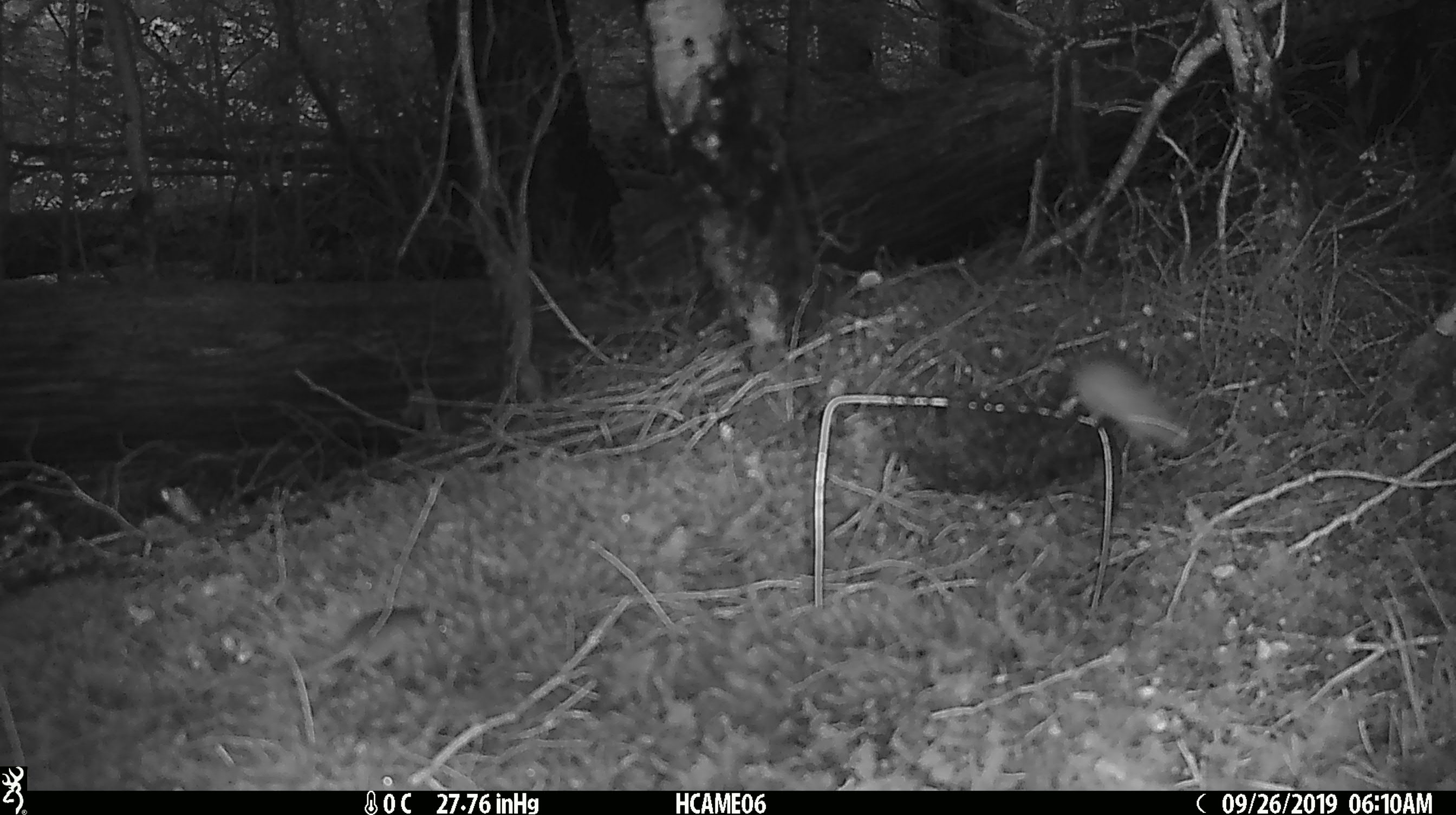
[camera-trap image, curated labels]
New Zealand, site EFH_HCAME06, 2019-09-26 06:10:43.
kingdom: Animalia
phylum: Chordata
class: Mammalia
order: Rodentia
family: Muridae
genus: Mus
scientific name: Mus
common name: mouse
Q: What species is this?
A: Mouse (Mus).